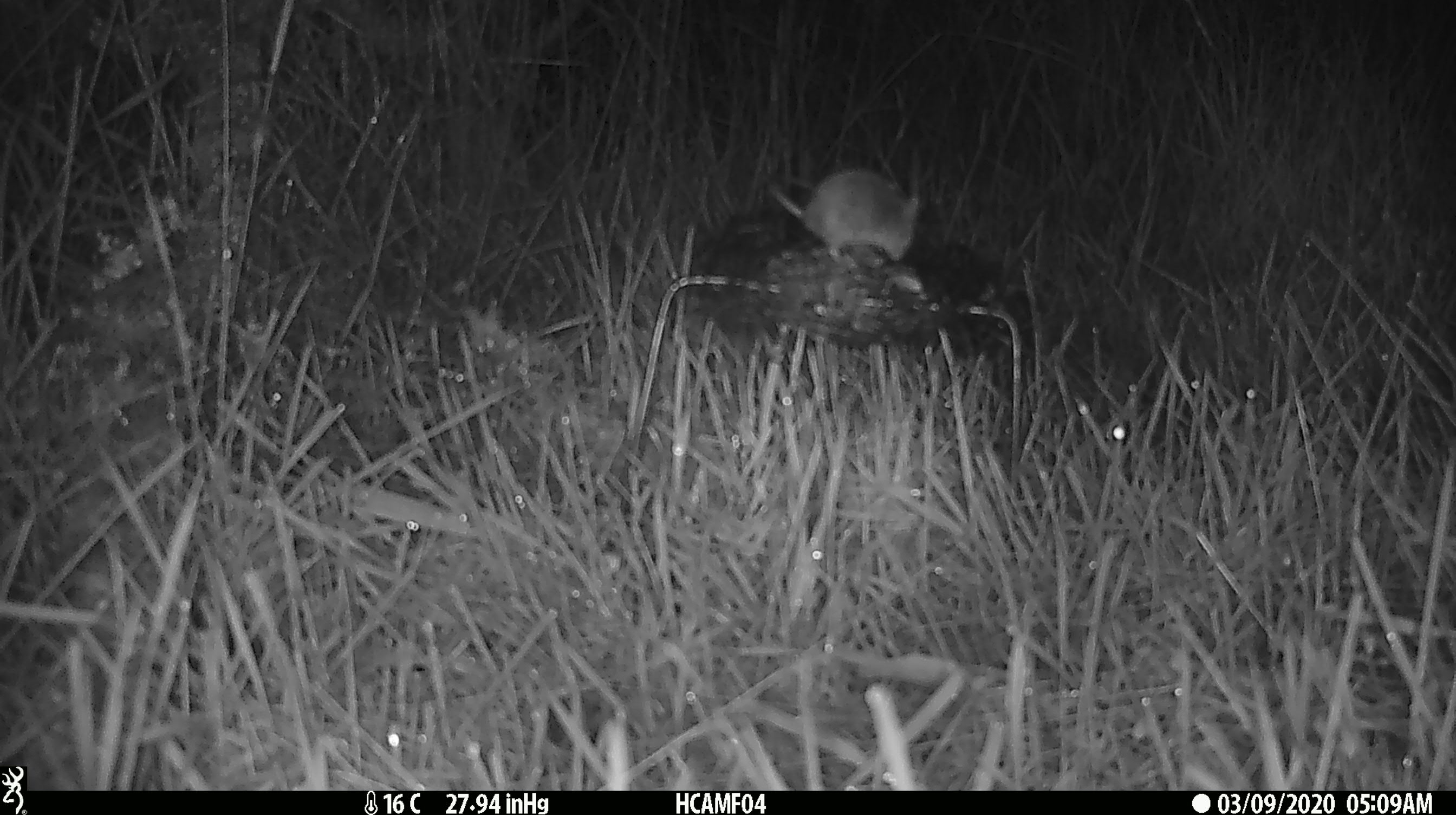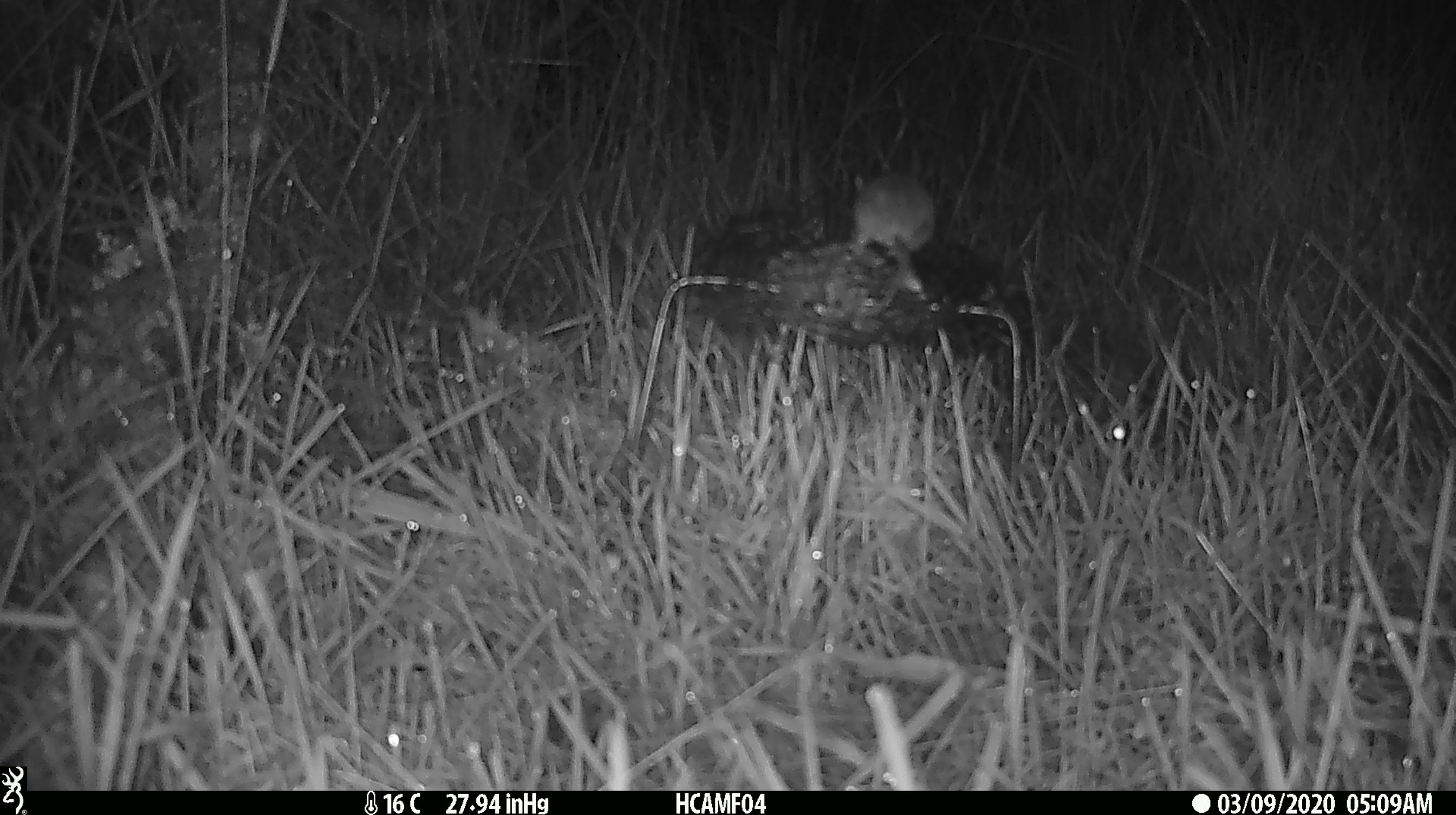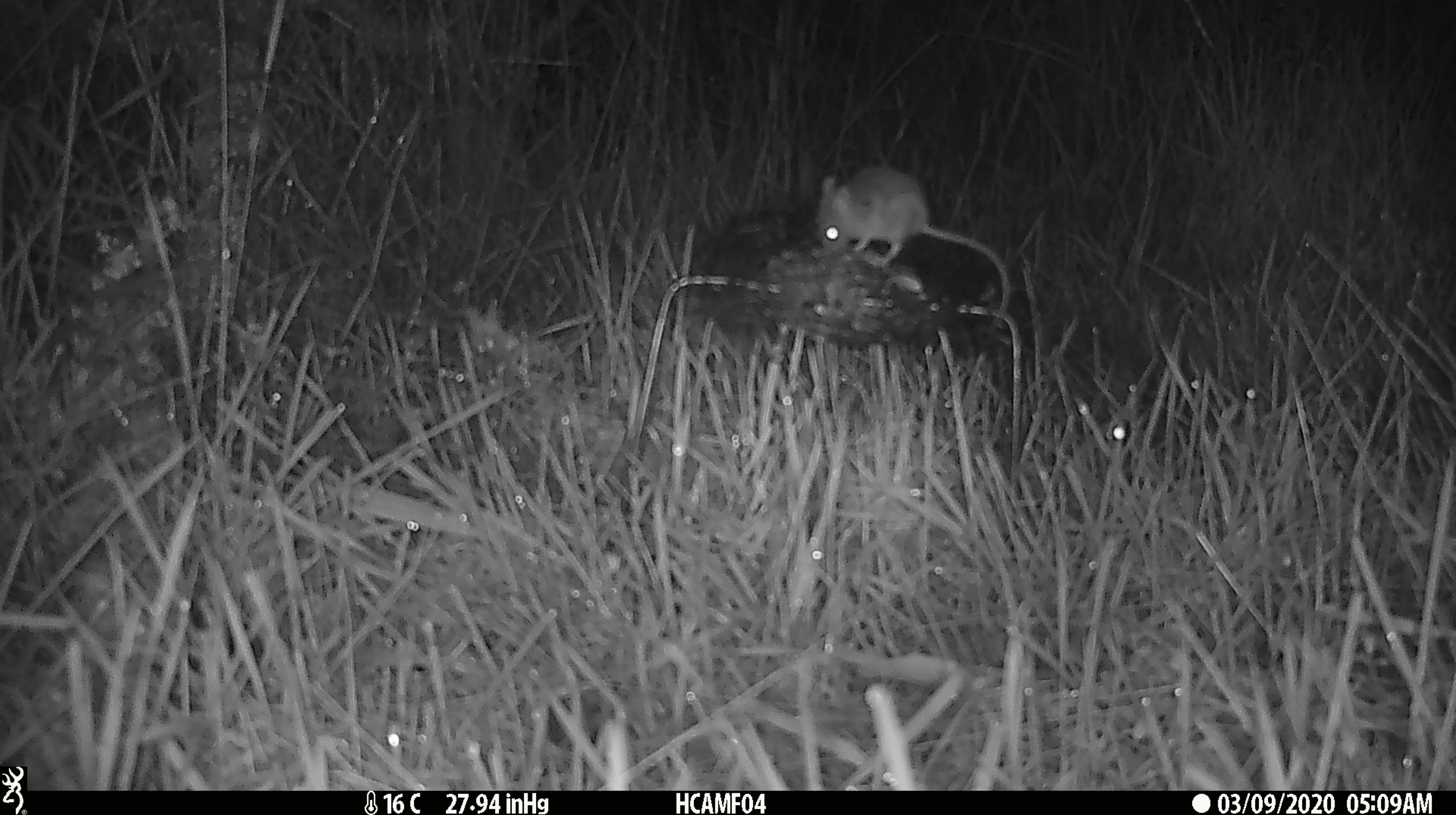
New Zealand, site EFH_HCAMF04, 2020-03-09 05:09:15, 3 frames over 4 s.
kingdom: Animalia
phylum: Chordata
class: Mammalia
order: Rodentia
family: Muridae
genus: Mus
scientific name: Mus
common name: mouse